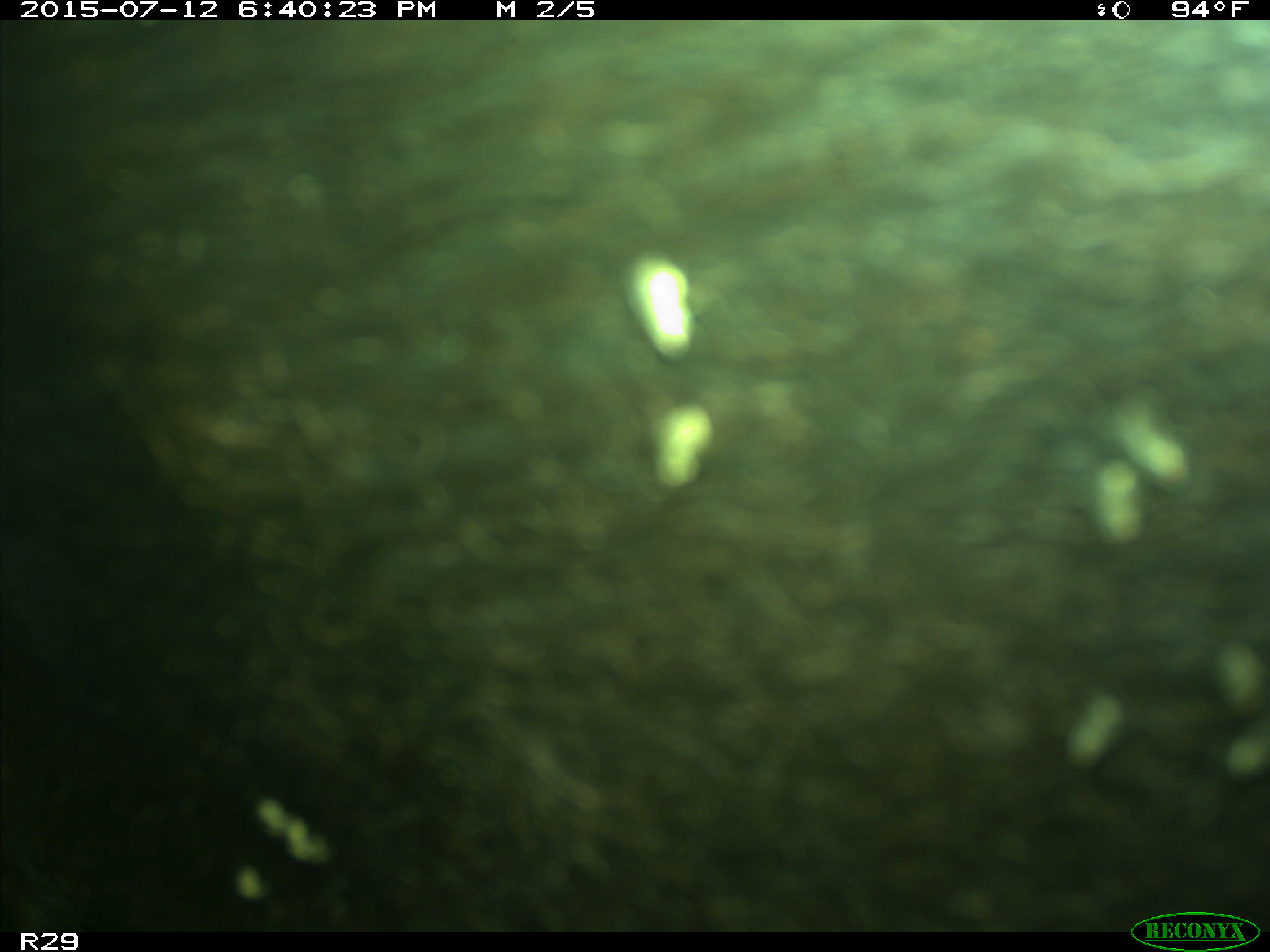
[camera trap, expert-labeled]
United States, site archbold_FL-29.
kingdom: Animalia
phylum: Chordata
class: Mammalia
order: Artiodactyla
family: Bovidae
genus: Bos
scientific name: Bos taurus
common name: domestic cow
Bos taurus (domestic cow).